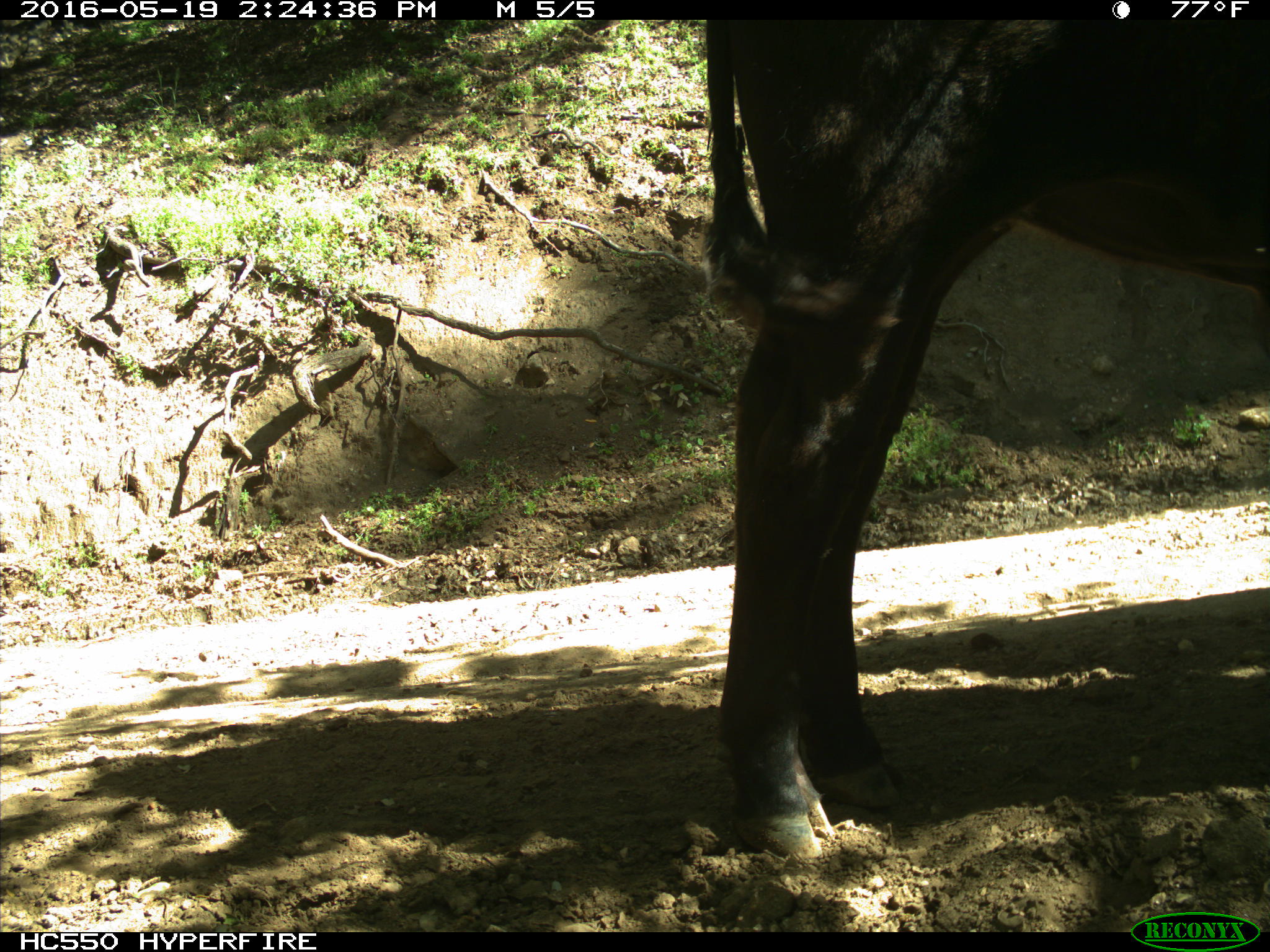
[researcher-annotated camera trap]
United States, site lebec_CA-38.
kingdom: Animalia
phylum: Chordata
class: Mammalia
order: Artiodactyla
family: Bovidae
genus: Bos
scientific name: Bos taurus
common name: domestic cow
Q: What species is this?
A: Bos taurus (domestic cow).